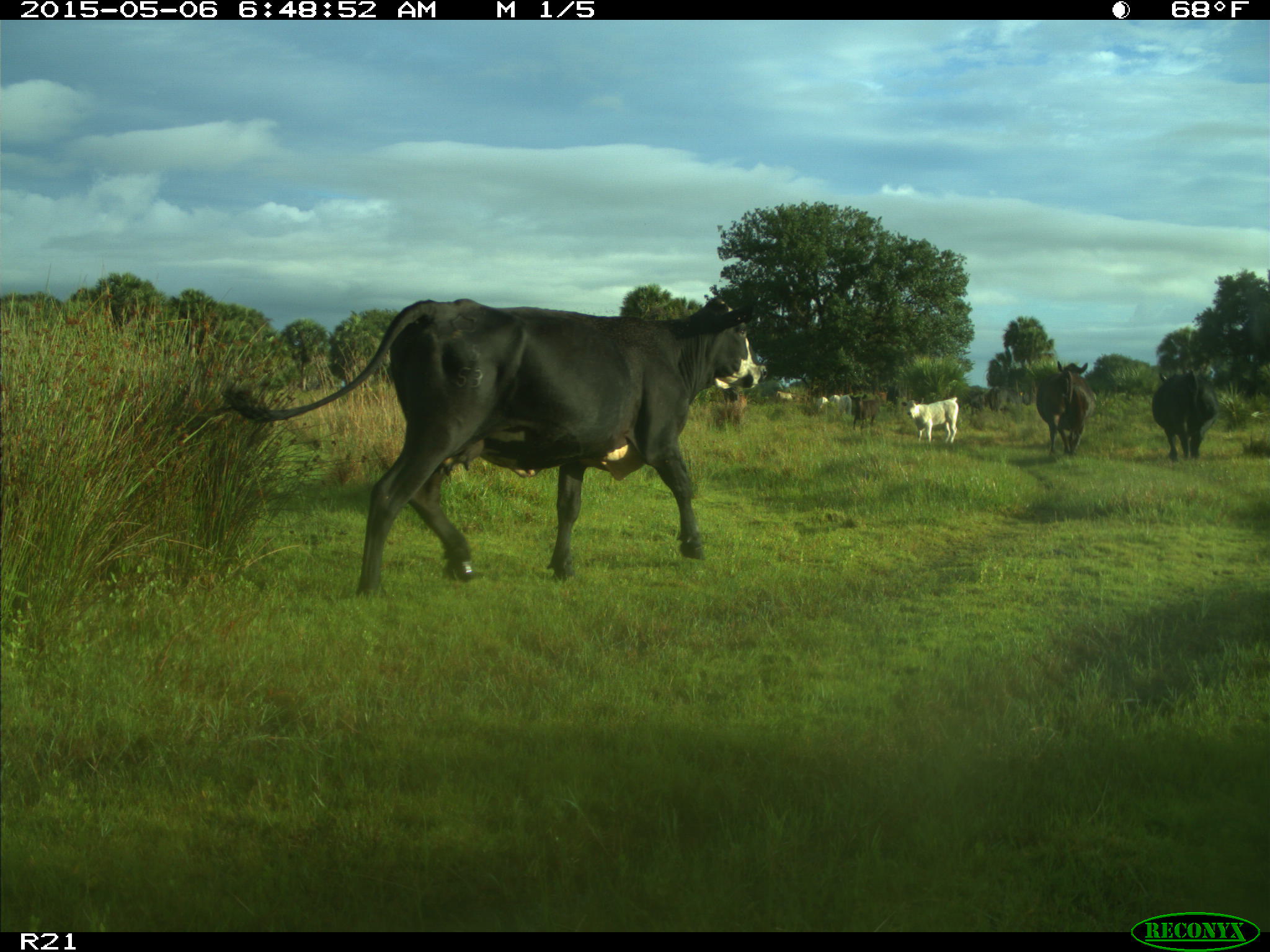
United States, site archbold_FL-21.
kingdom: Animalia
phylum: Chordata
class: Mammalia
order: Artiodactyla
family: Bovidae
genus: Bos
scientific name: Bos taurus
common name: domestic cow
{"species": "Bos taurus (domestic cow)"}